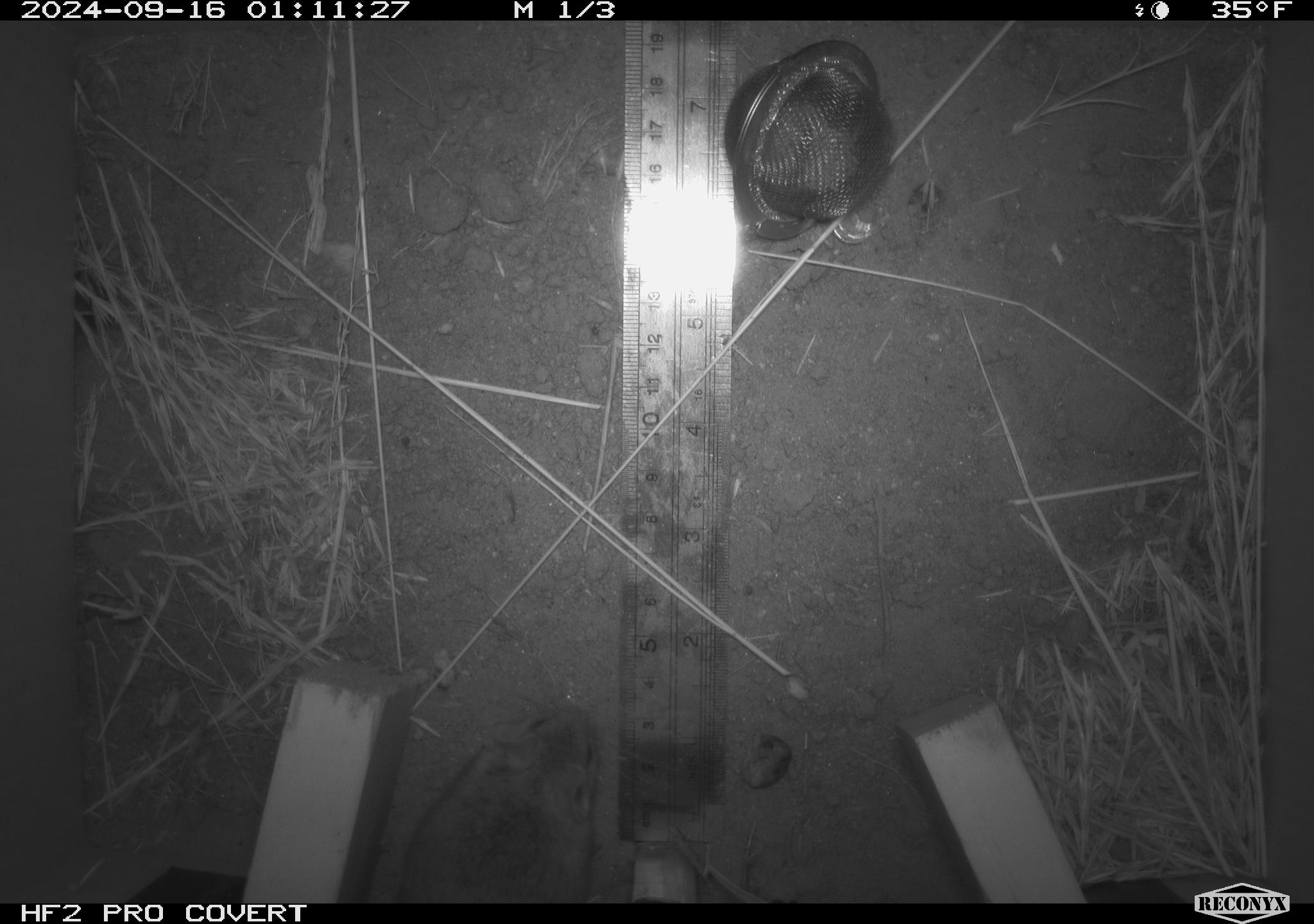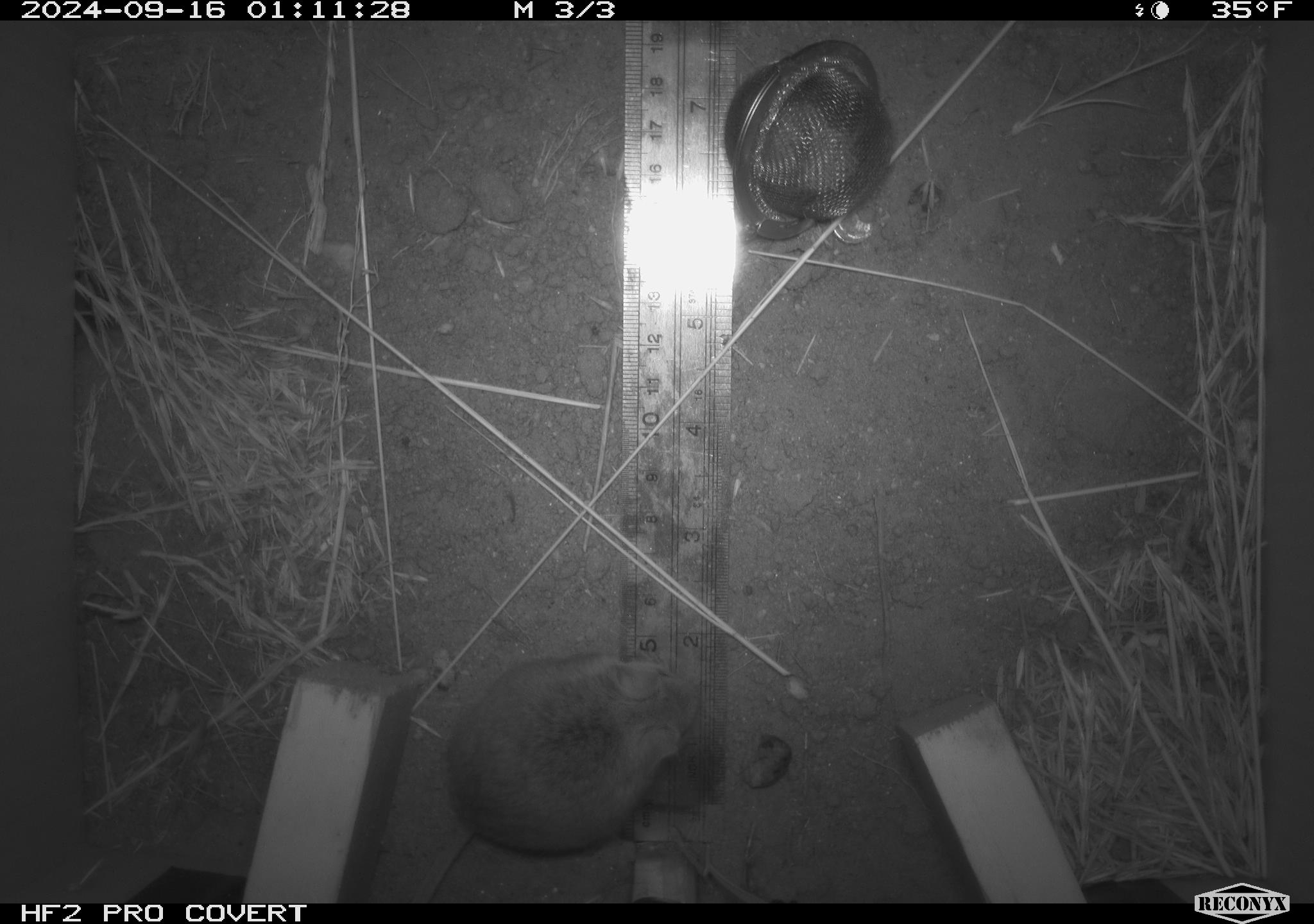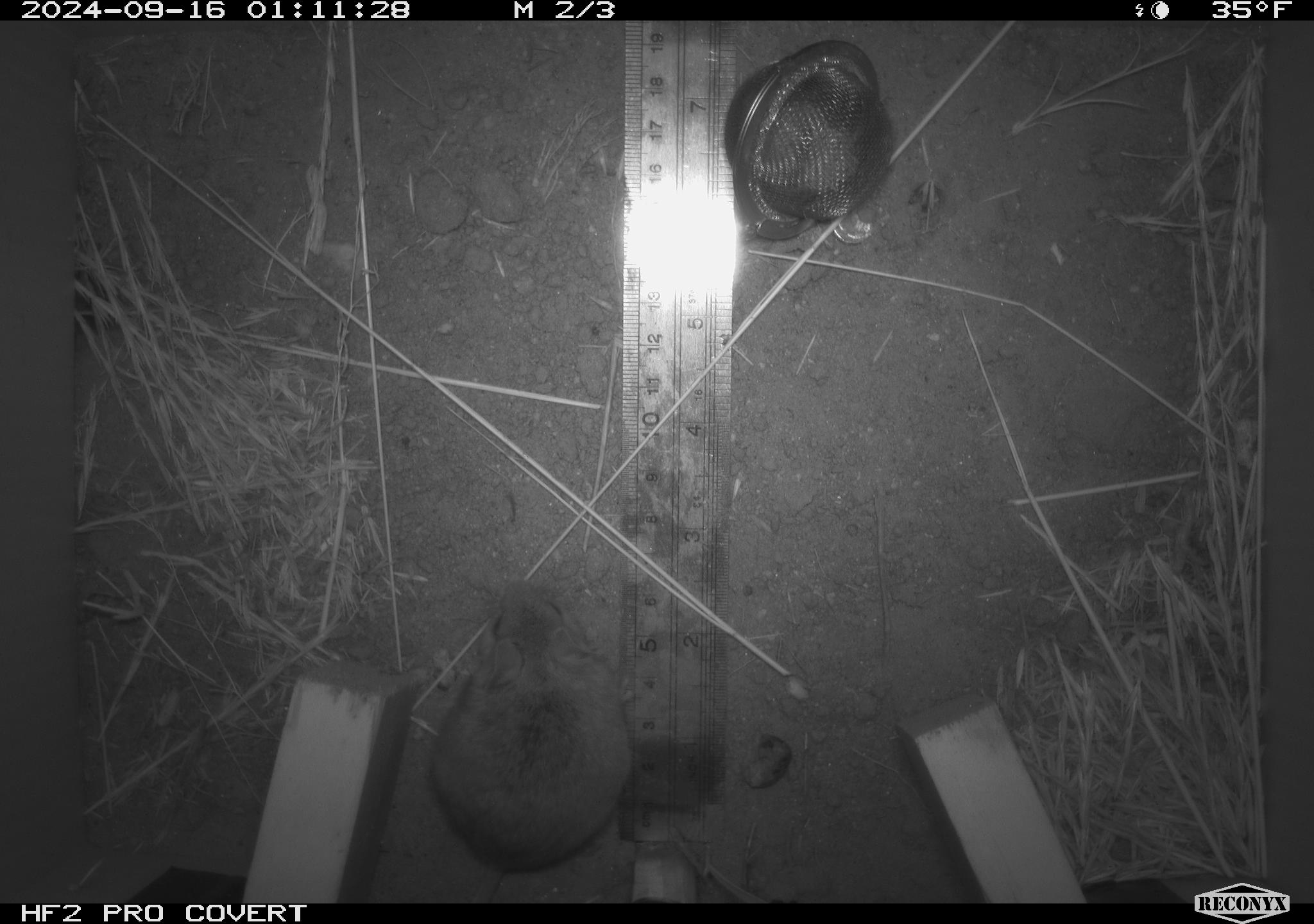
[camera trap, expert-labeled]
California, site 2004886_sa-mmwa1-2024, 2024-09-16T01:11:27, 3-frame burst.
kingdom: Animalia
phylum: Chordata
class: Mammalia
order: Rodentia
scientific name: Rodentia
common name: mouse species